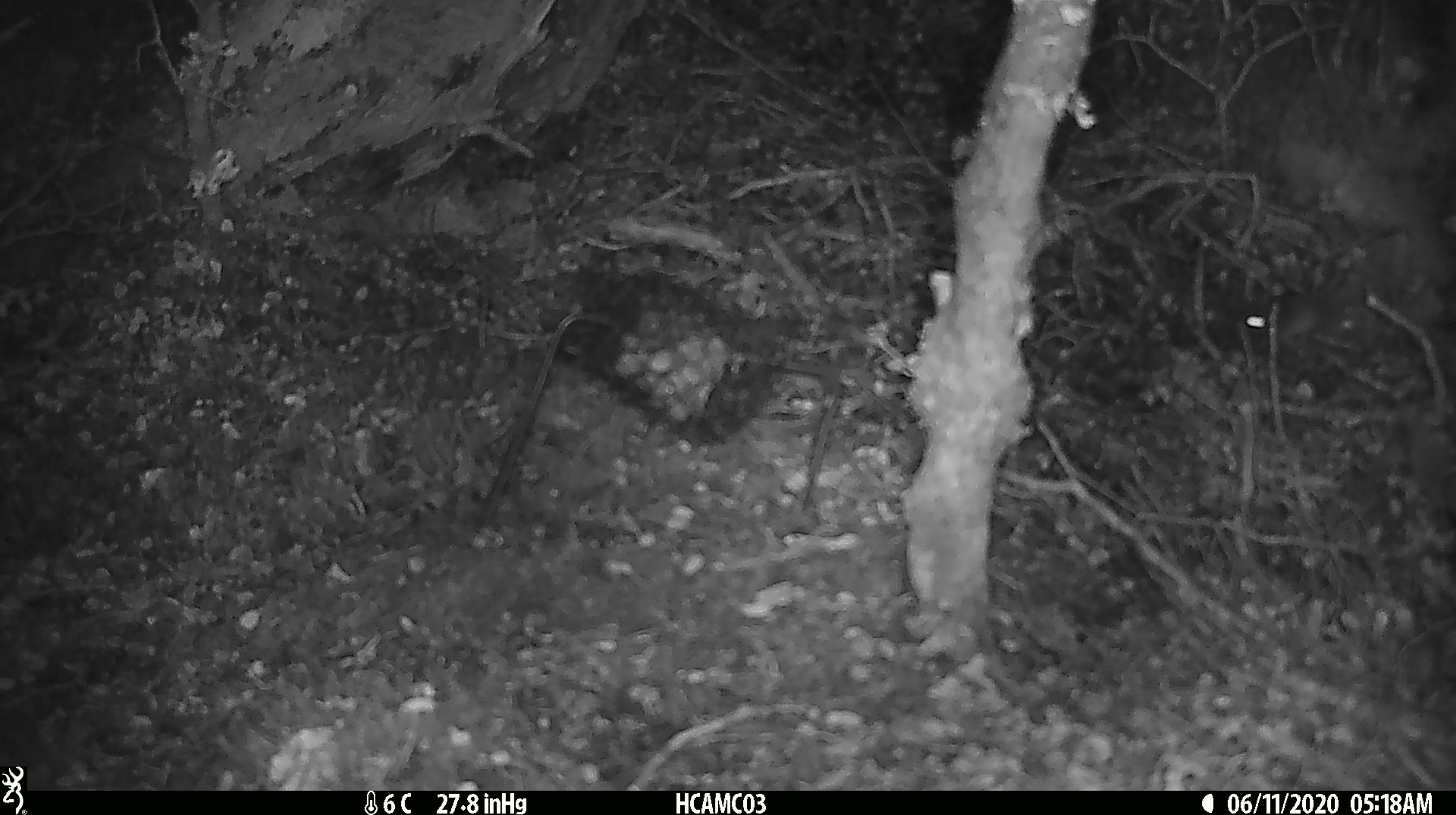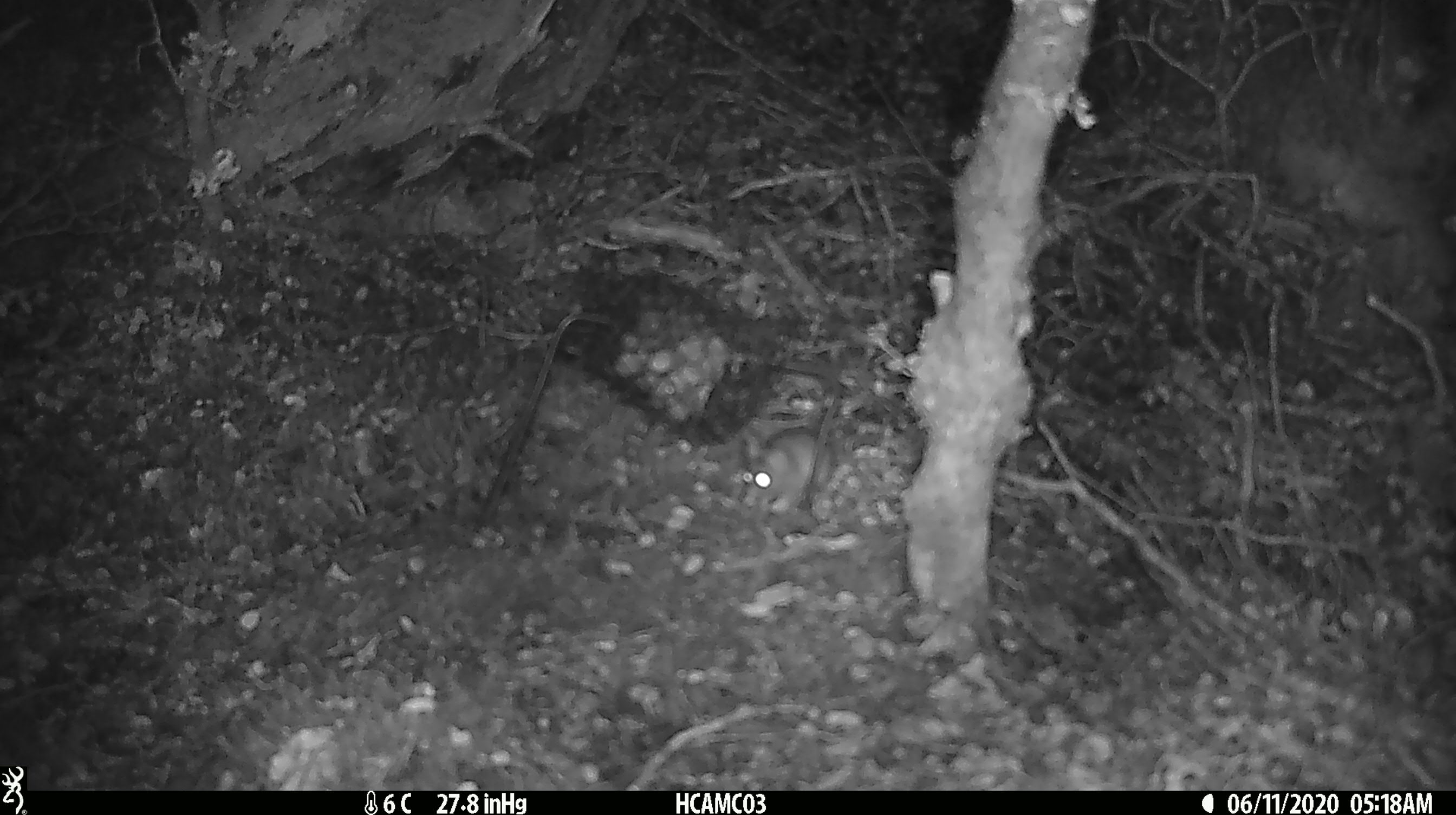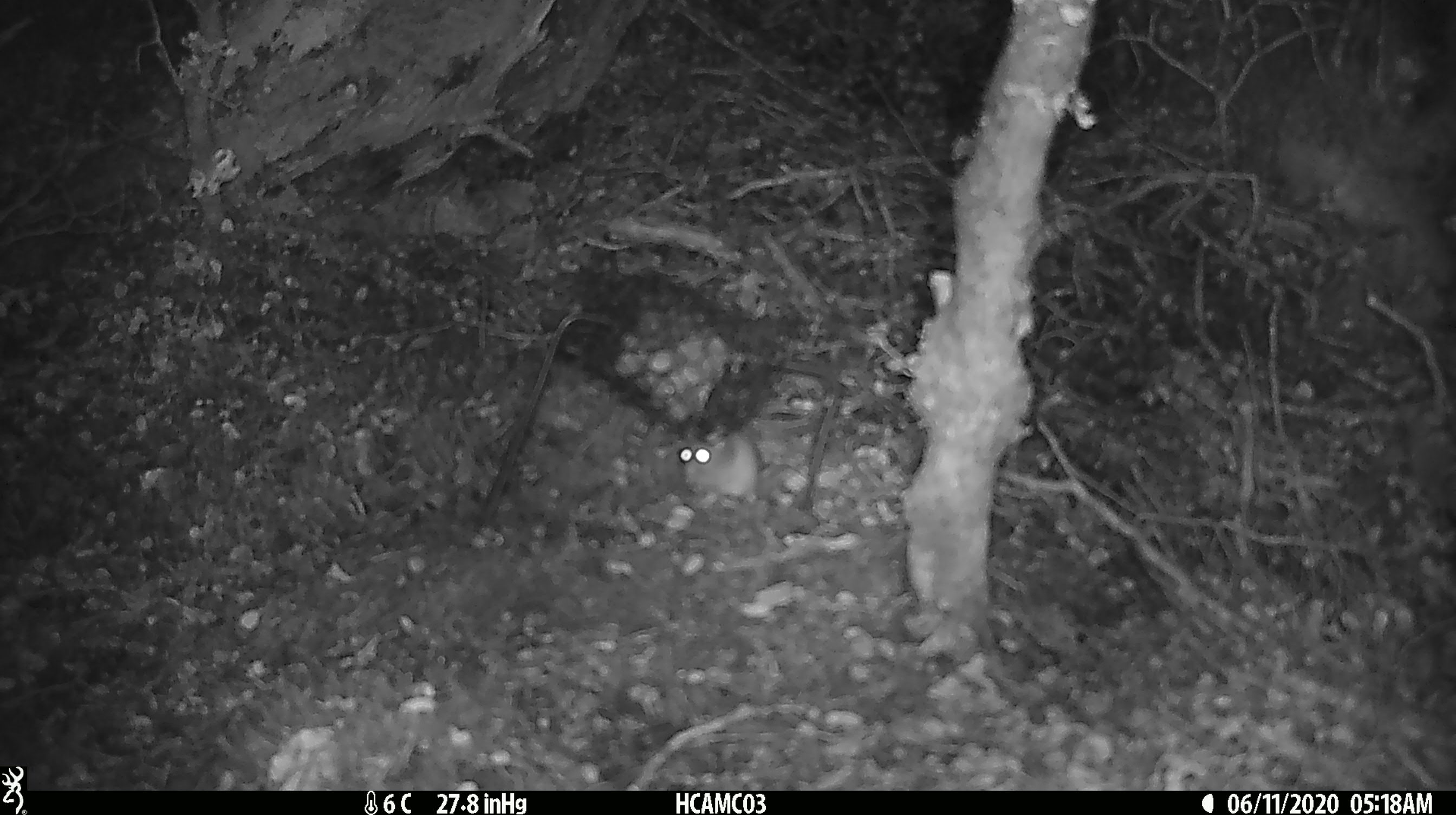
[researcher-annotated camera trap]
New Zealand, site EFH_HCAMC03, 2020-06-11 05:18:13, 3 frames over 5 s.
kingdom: Animalia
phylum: Chordata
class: Mammalia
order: Rodentia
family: Muridae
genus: Mus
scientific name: Mus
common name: mouse